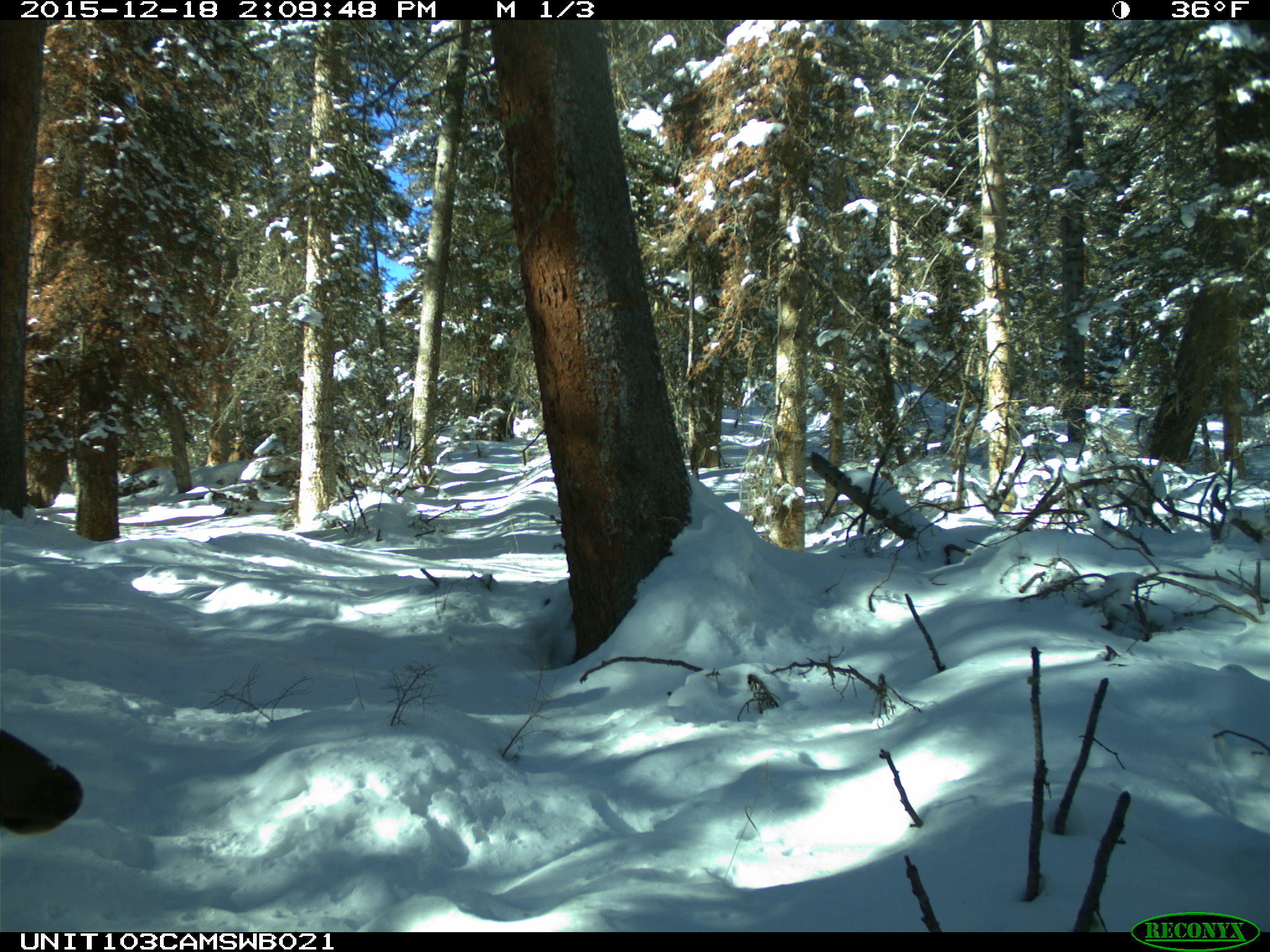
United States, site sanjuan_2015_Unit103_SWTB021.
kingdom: Animalia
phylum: Chordata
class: Mammalia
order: Artiodactyla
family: Cervidae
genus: Cervus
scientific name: Cervus elaphus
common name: red deer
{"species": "Cervus elaphus (red deer)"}